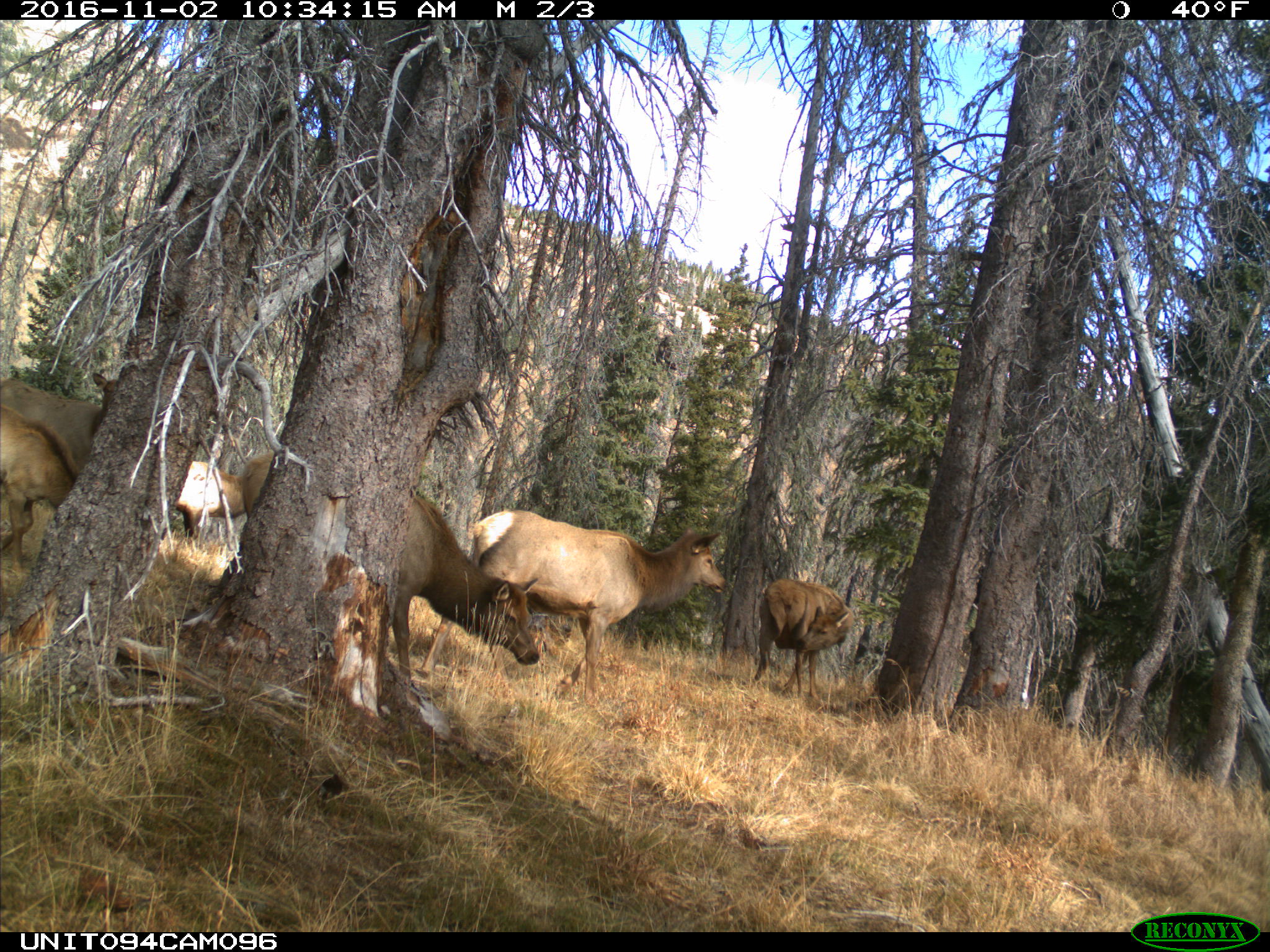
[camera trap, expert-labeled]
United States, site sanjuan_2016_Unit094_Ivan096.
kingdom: Animalia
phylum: Chordata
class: Mammalia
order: Artiodactyla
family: Cervidae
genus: Cervus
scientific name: Cervus elaphus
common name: red deer